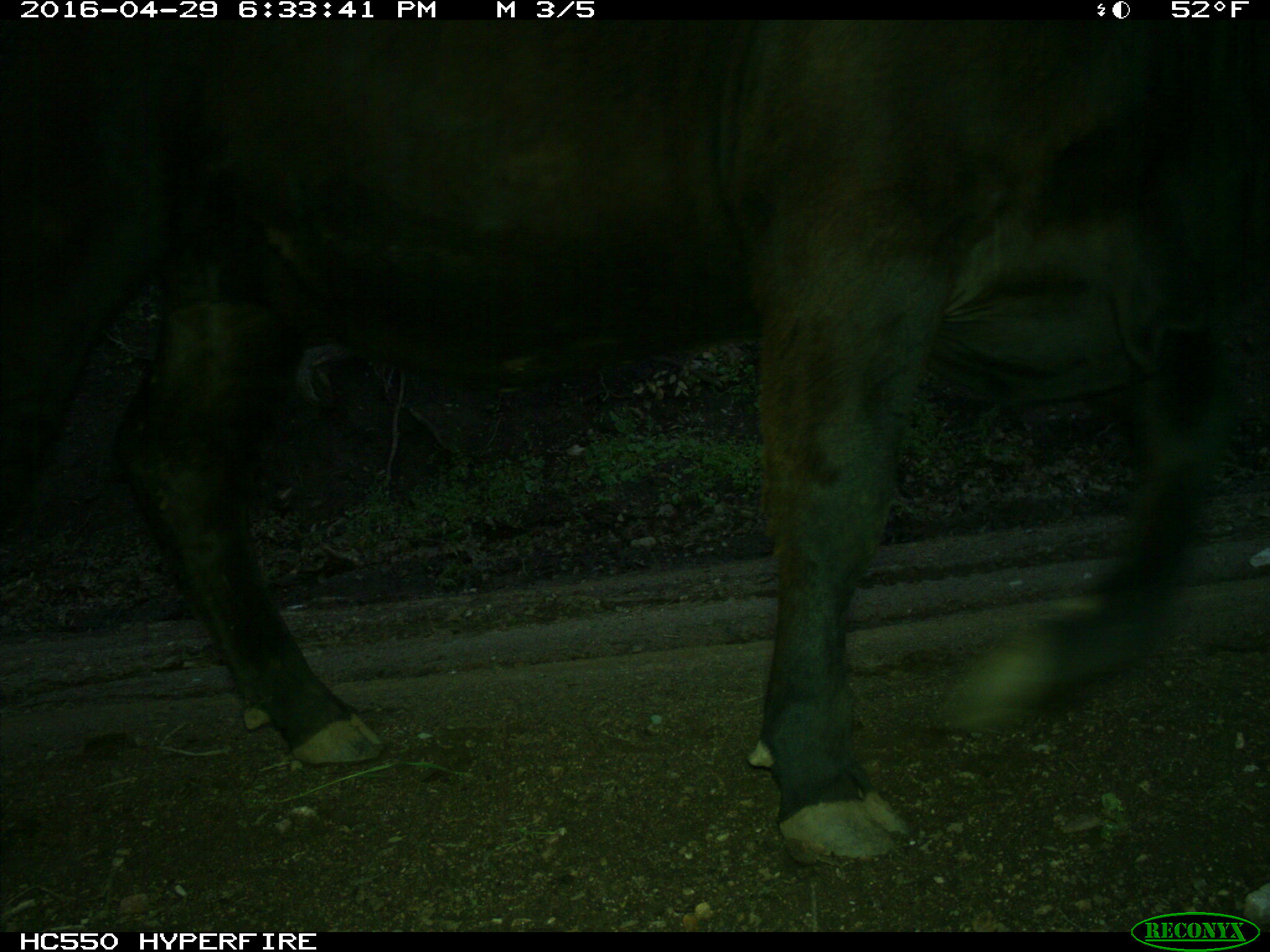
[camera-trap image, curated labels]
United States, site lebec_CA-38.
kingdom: Animalia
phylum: Chordata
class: Mammalia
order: Artiodactyla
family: Bovidae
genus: Bos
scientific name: Bos taurus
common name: domestic cow